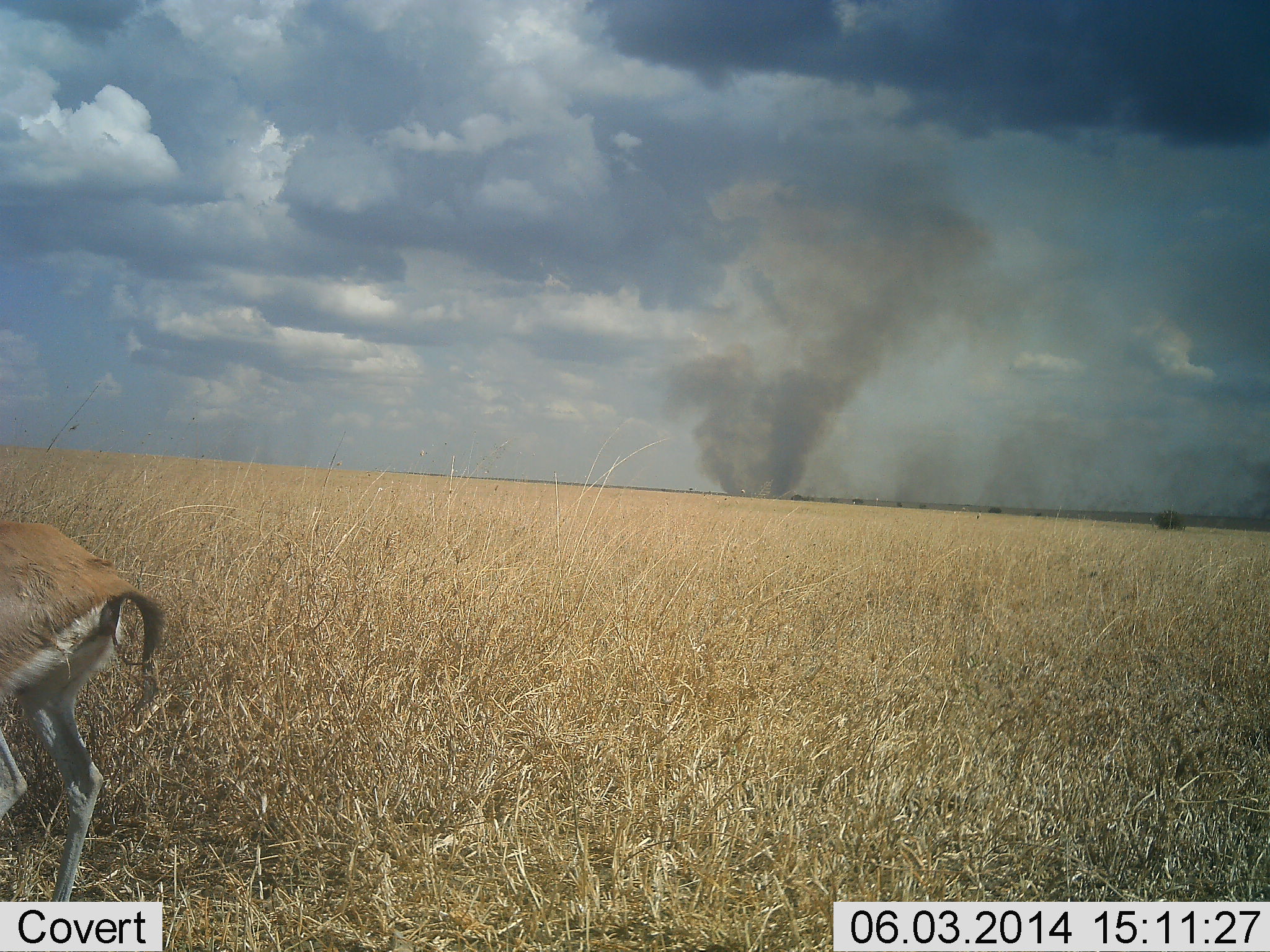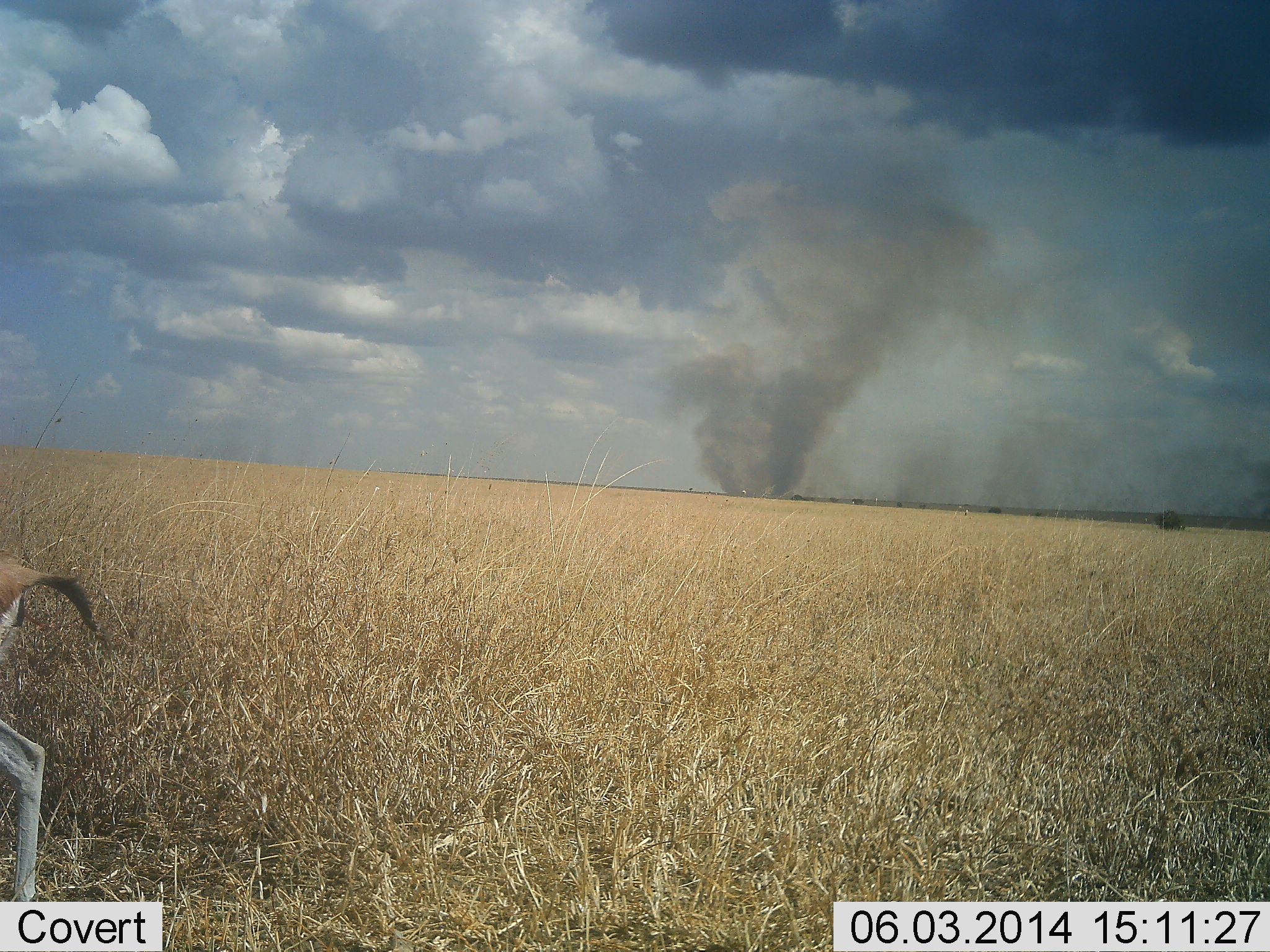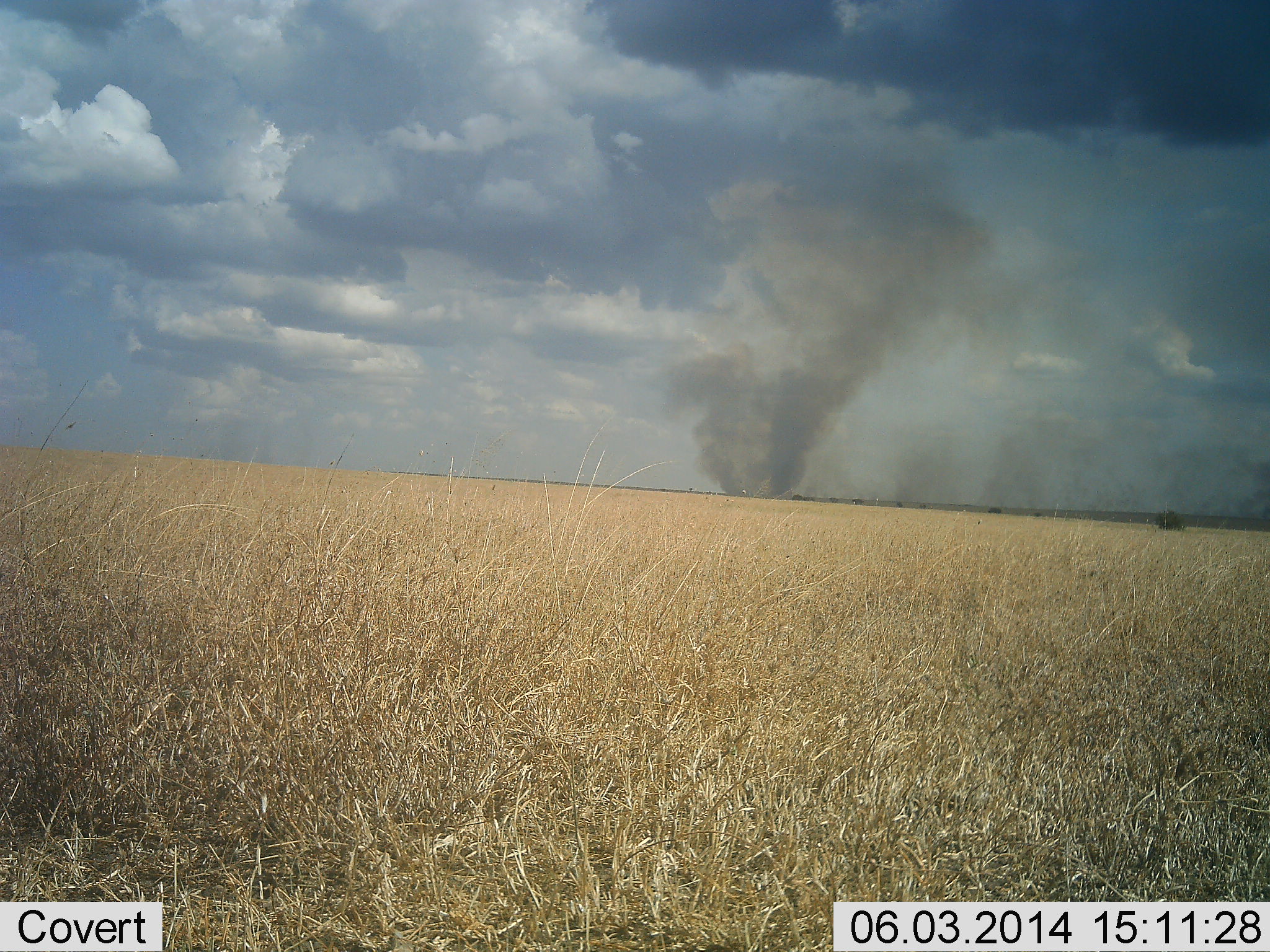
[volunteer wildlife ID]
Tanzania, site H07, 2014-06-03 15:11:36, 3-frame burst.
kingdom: Animalia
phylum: Chordata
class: Mammalia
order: Artiodactyla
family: Bovidae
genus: Eudorcas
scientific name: Eudorcas thomsonii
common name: thomson's gazelle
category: gazellethomsons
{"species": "gazellethomsons (thomson's gazelle) (Eudorcas thomsonii)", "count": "1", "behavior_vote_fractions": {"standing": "20%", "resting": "0%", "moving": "80%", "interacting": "0%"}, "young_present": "0%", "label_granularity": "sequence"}